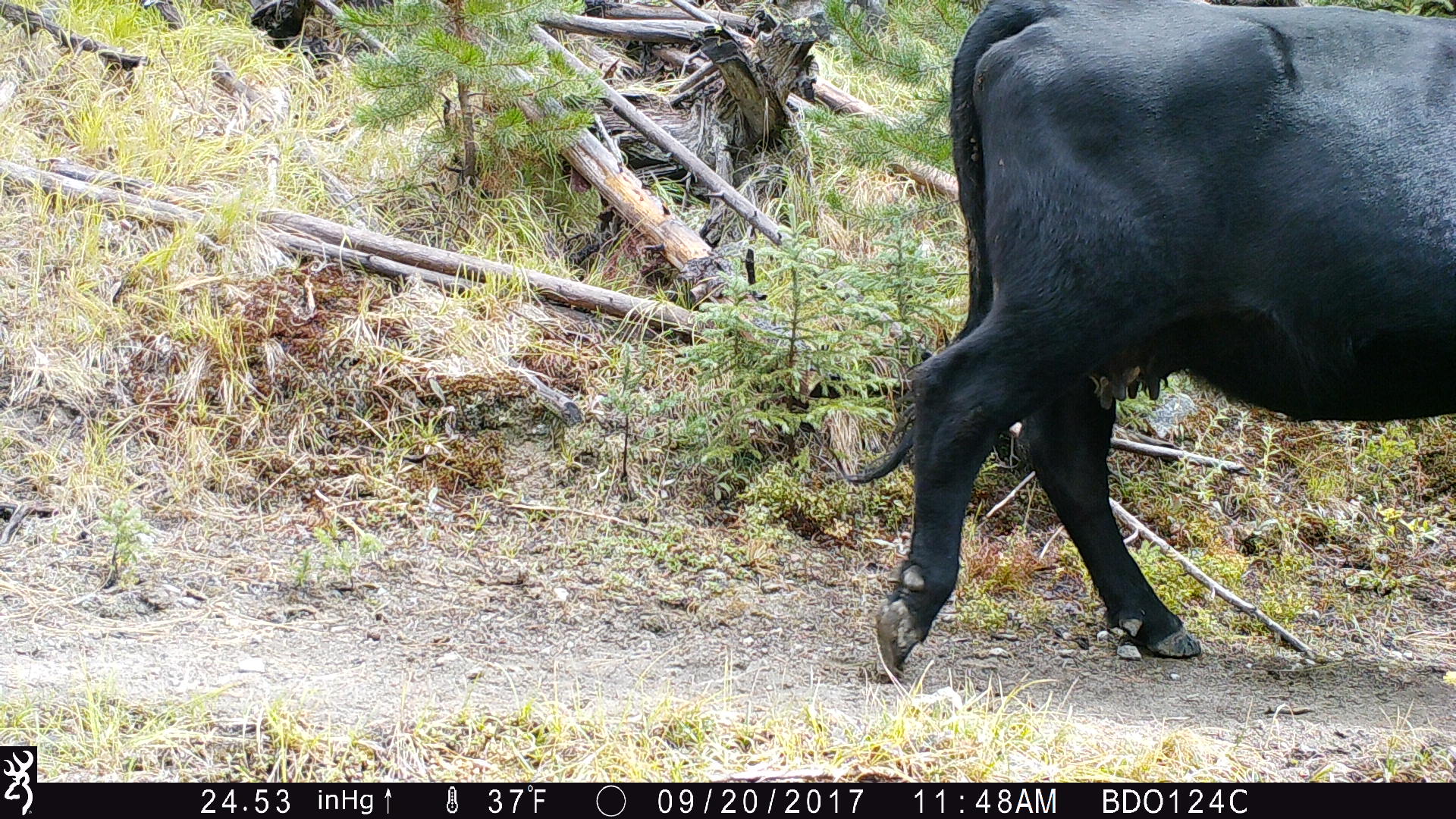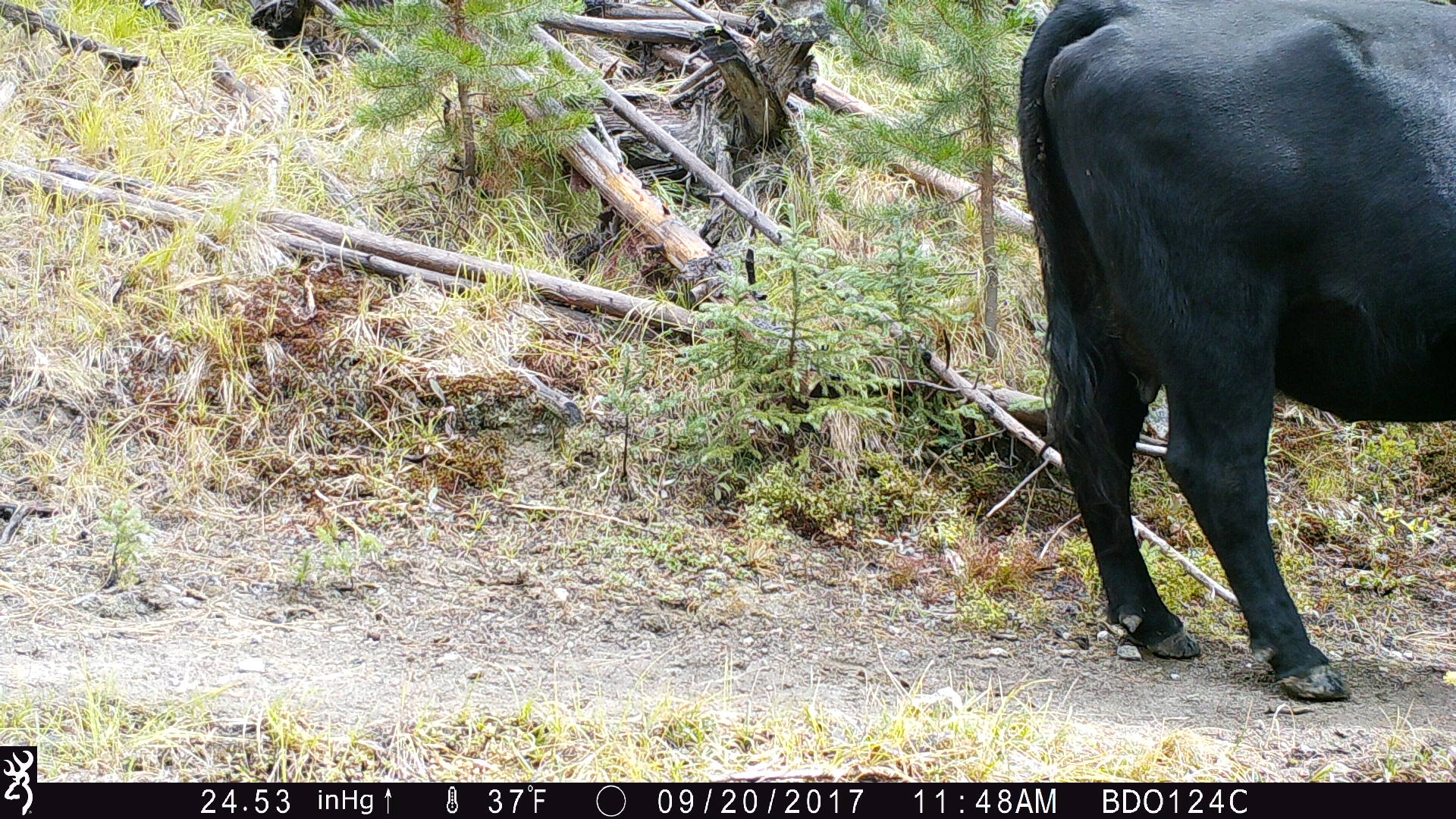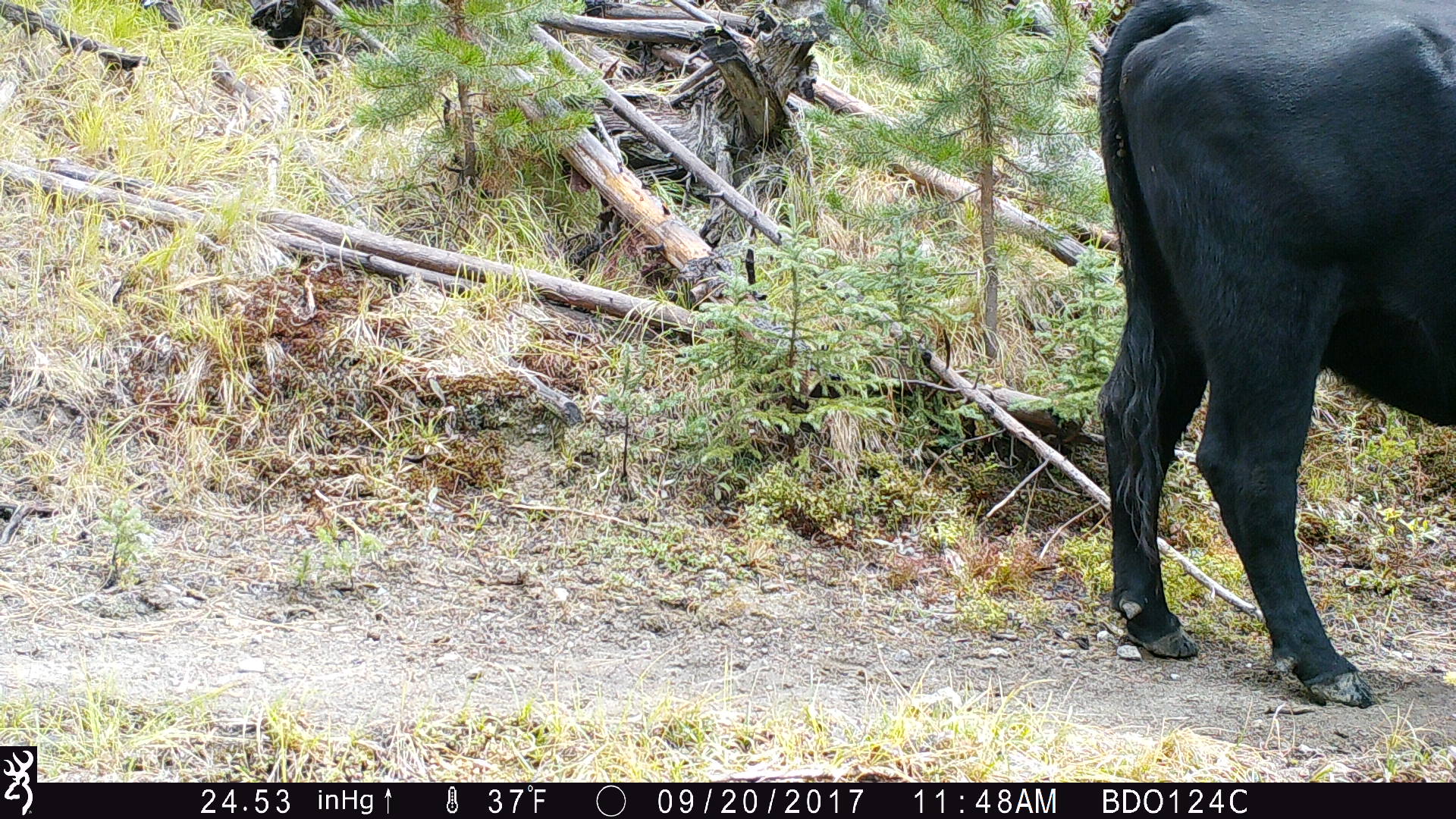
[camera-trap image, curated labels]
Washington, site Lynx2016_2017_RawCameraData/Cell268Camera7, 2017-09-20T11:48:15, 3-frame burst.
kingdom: Animalia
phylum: Chordata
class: Mammalia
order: Artiodactyla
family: Bovidae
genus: Bos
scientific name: Bos taurus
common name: domestic cattle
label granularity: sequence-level